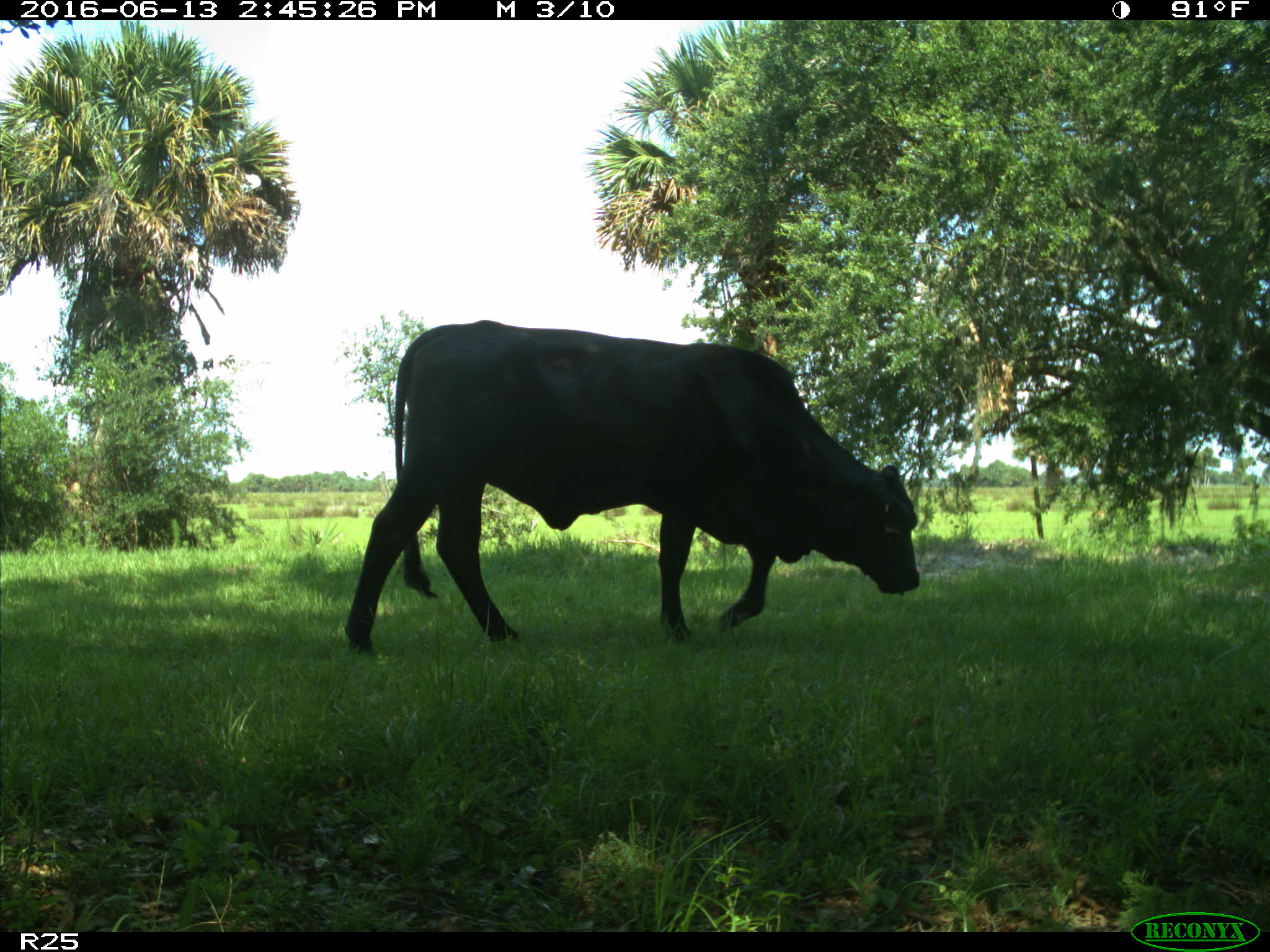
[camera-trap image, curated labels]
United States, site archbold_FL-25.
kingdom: Animalia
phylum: Chordata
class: Mammalia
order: Artiodactyla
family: Bovidae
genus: Bos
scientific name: Bos taurus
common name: domestic cow